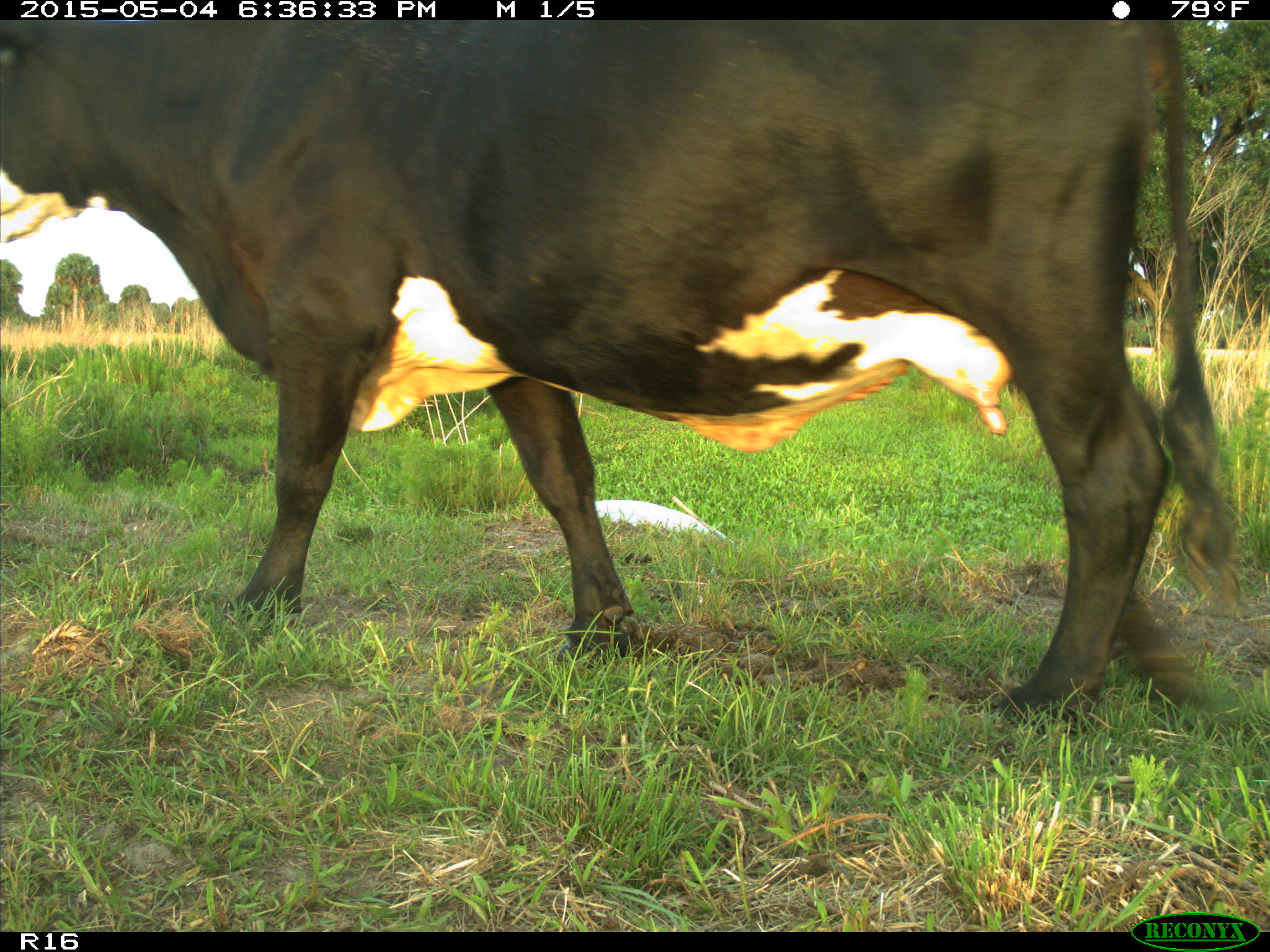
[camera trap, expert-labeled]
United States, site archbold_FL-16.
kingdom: Animalia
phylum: Chordata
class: Mammalia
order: Artiodactyla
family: Bovidae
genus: Bos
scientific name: Bos taurus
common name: domestic cow